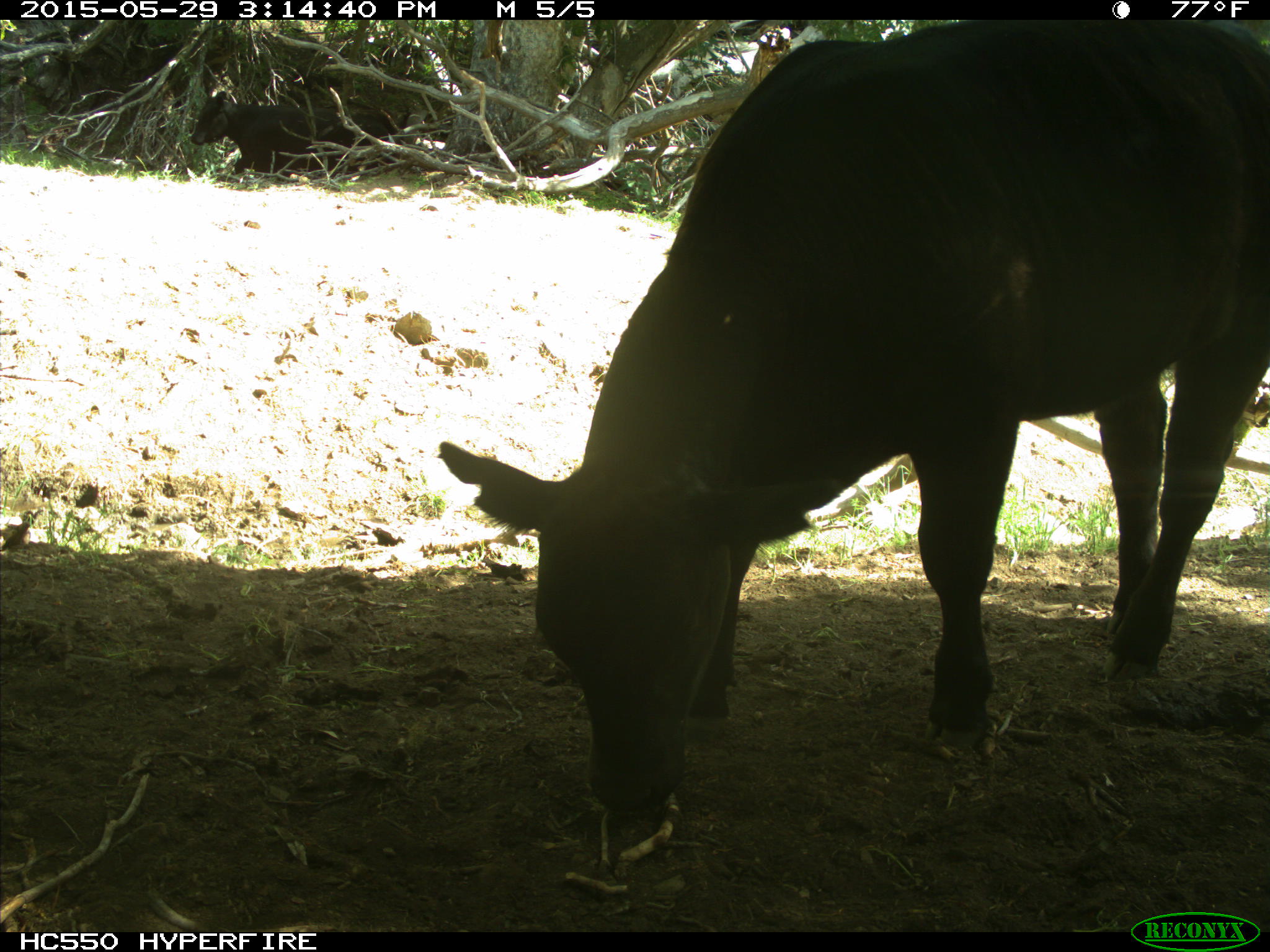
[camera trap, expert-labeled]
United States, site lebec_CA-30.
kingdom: Animalia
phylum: Chordata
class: Mammalia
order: Artiodactyla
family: Bovidae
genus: Bos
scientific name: Bos taurus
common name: domestic cow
Bos taurus (domestic cow).